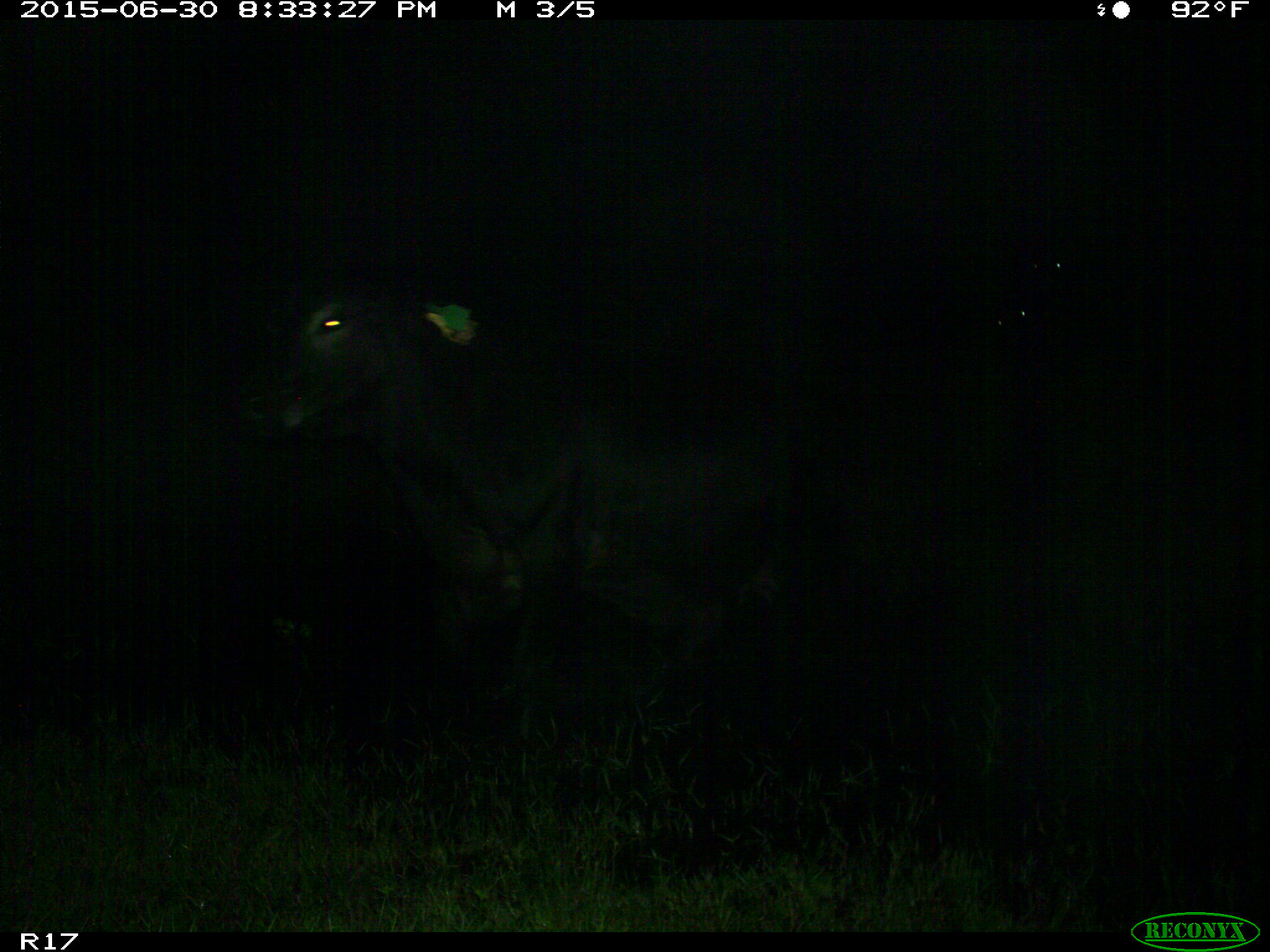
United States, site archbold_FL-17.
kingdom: Animalia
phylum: Chordata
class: Mammalia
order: Artiodactyla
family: Bovidae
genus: Bos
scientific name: Bos taurus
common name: domestic cow